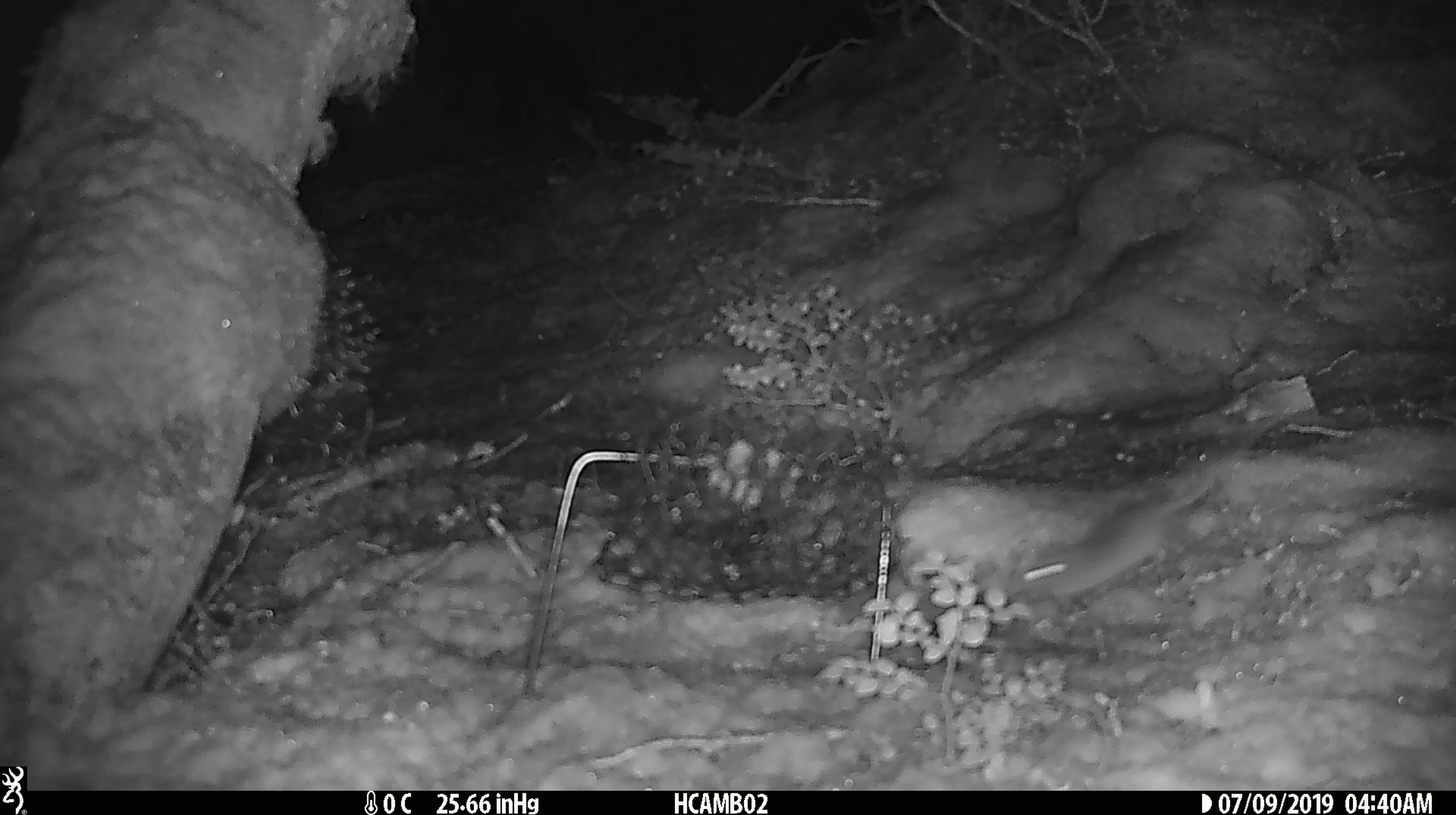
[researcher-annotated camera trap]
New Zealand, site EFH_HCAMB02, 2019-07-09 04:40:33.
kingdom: Animalia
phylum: Chordata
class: Mammalia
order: Rodentia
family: Muridae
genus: Mus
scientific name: Mus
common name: mouse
Mouse (Mus).